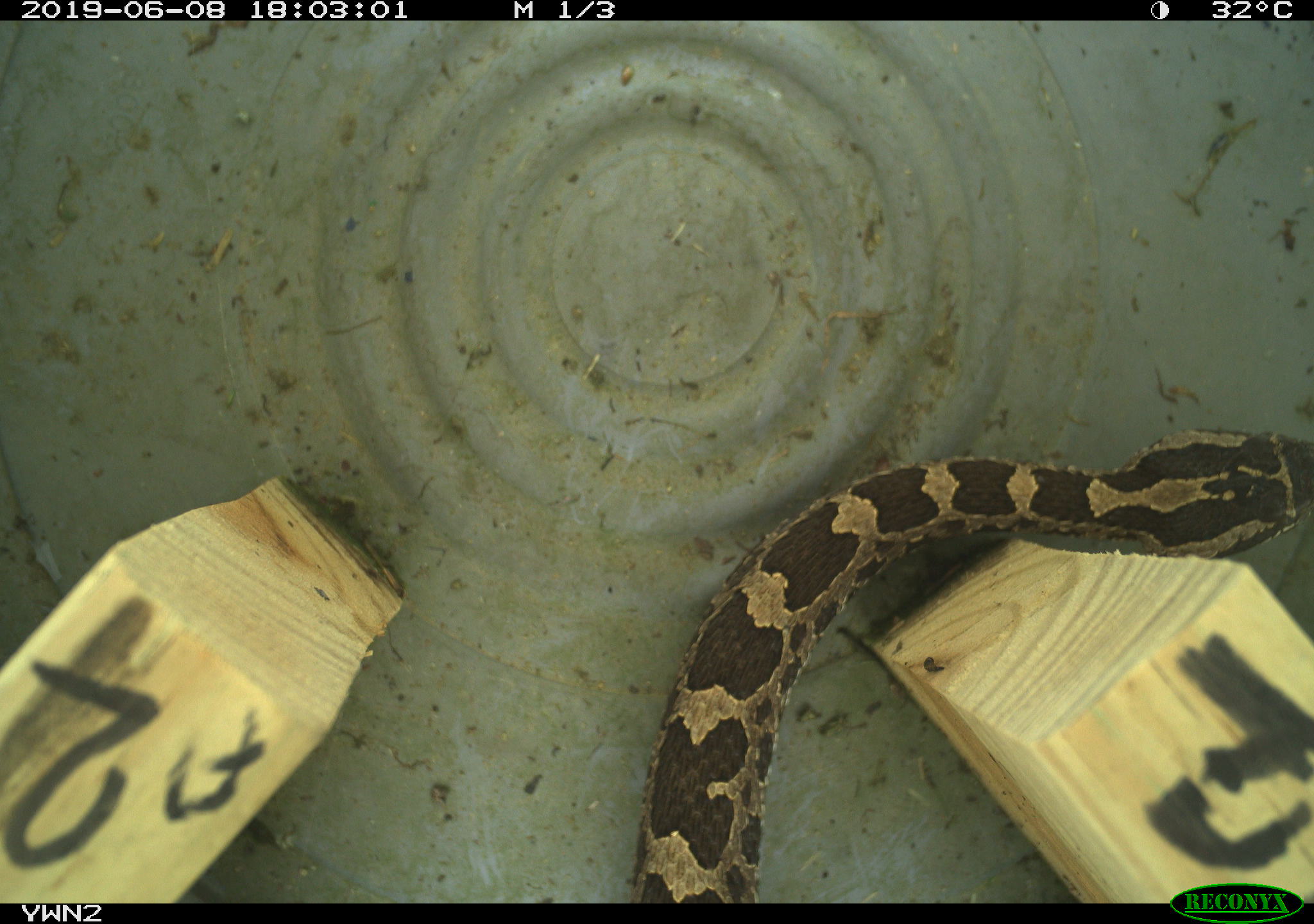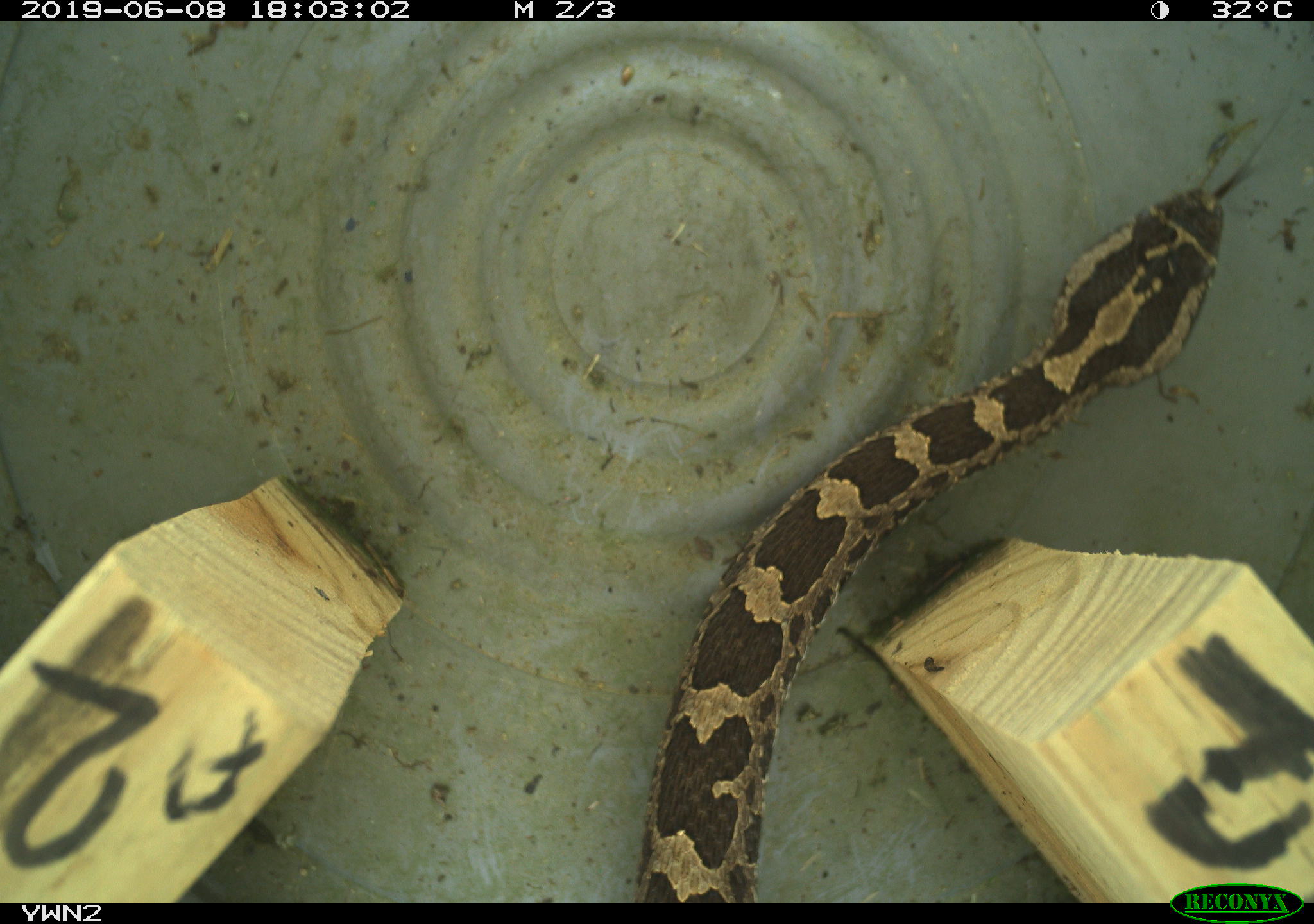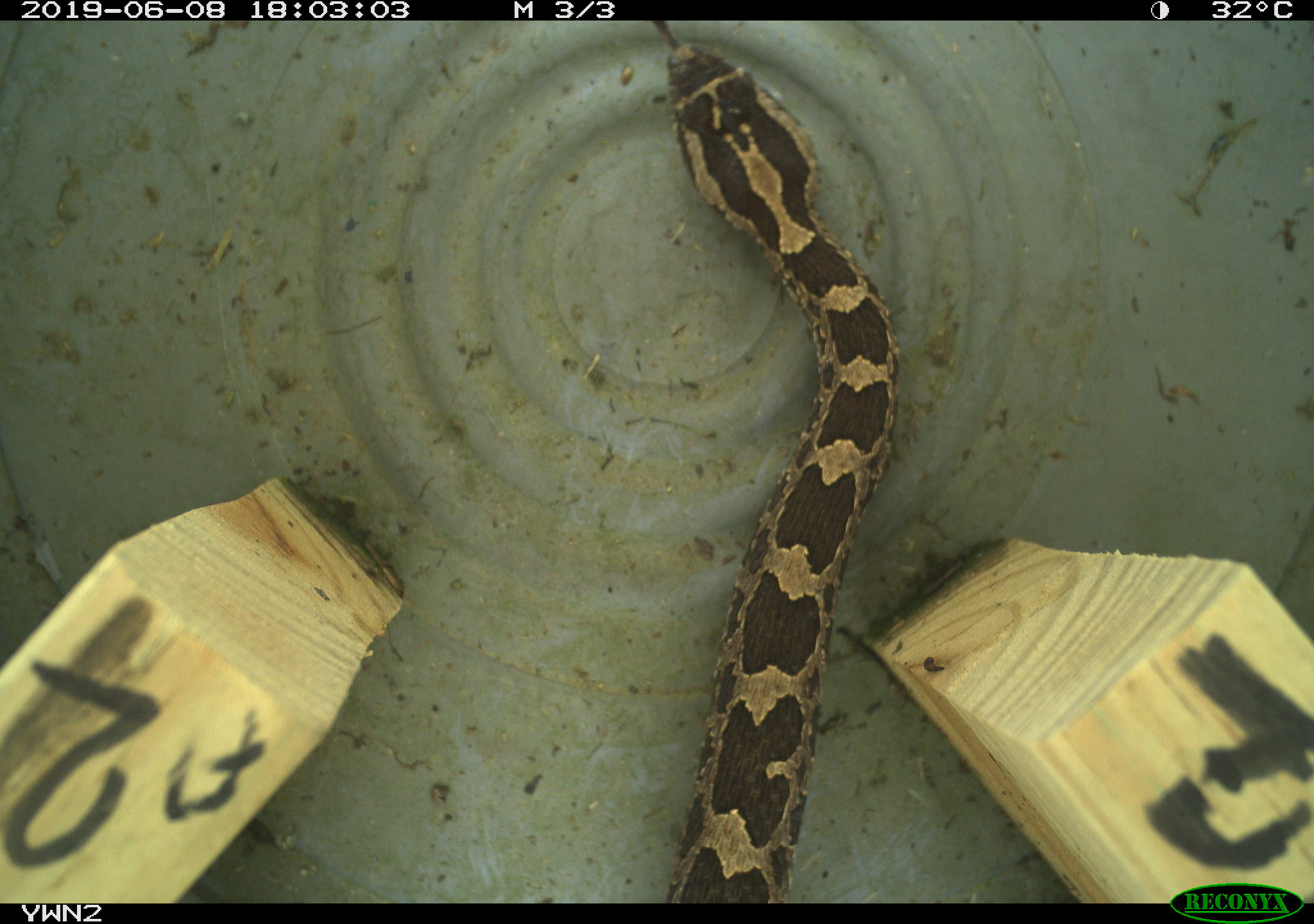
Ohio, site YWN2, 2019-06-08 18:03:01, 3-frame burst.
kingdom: Animalia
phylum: Chordata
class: Reptilia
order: Squamata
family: Viperidae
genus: Sistrurus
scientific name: Sistrurus catenatus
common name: eastern massasauga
Eastern massasauga (Sistrurus catenatus).